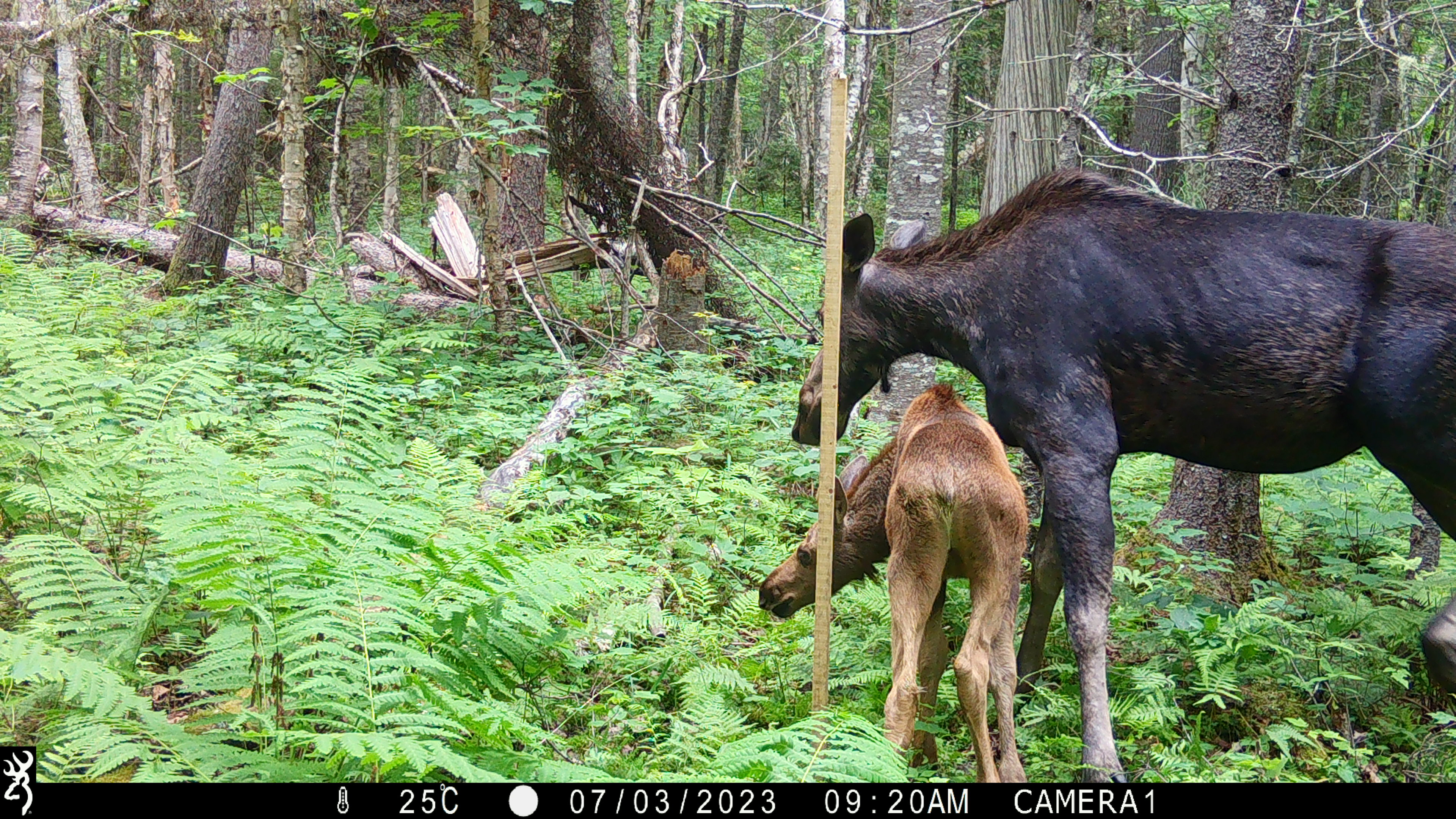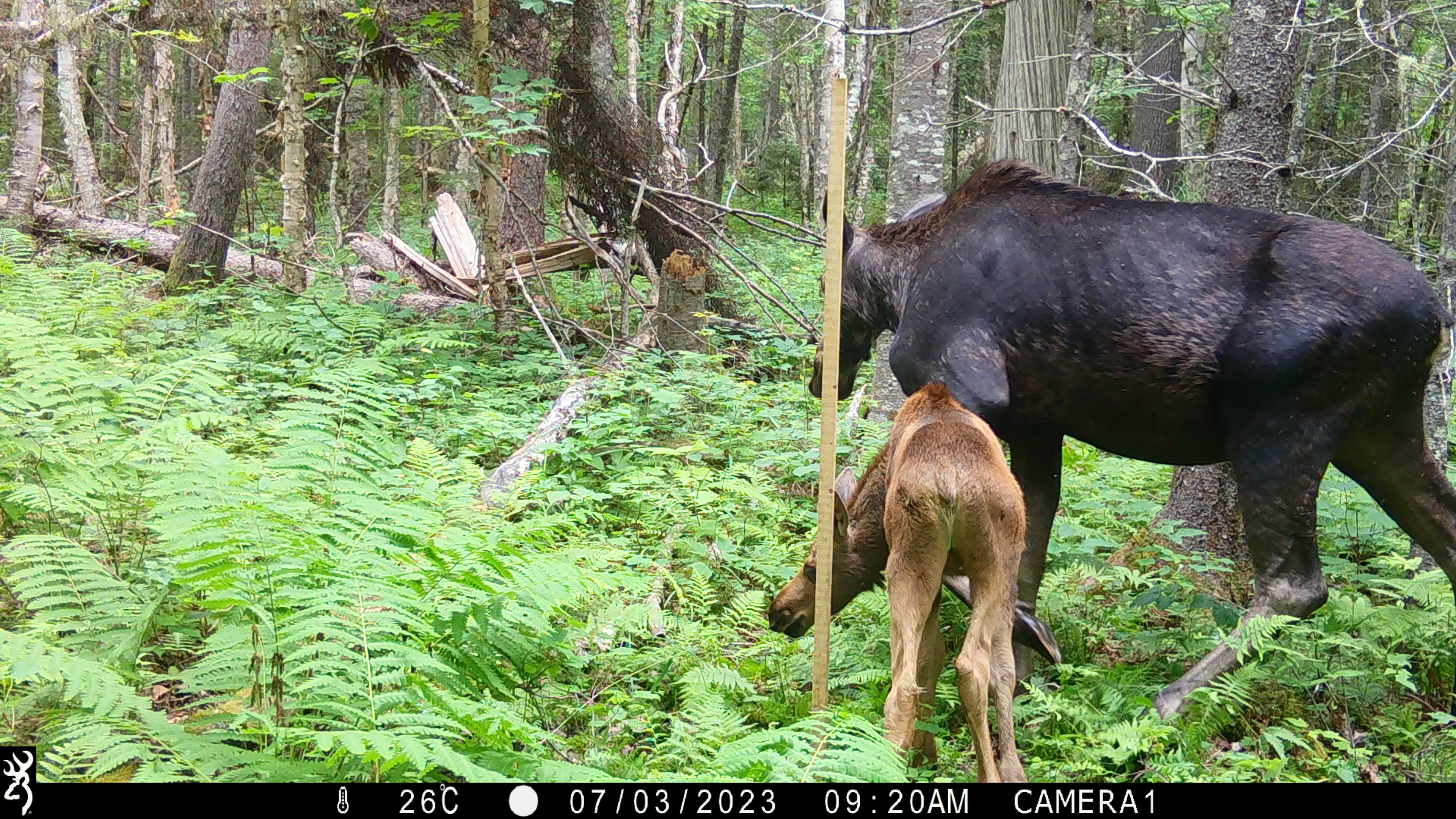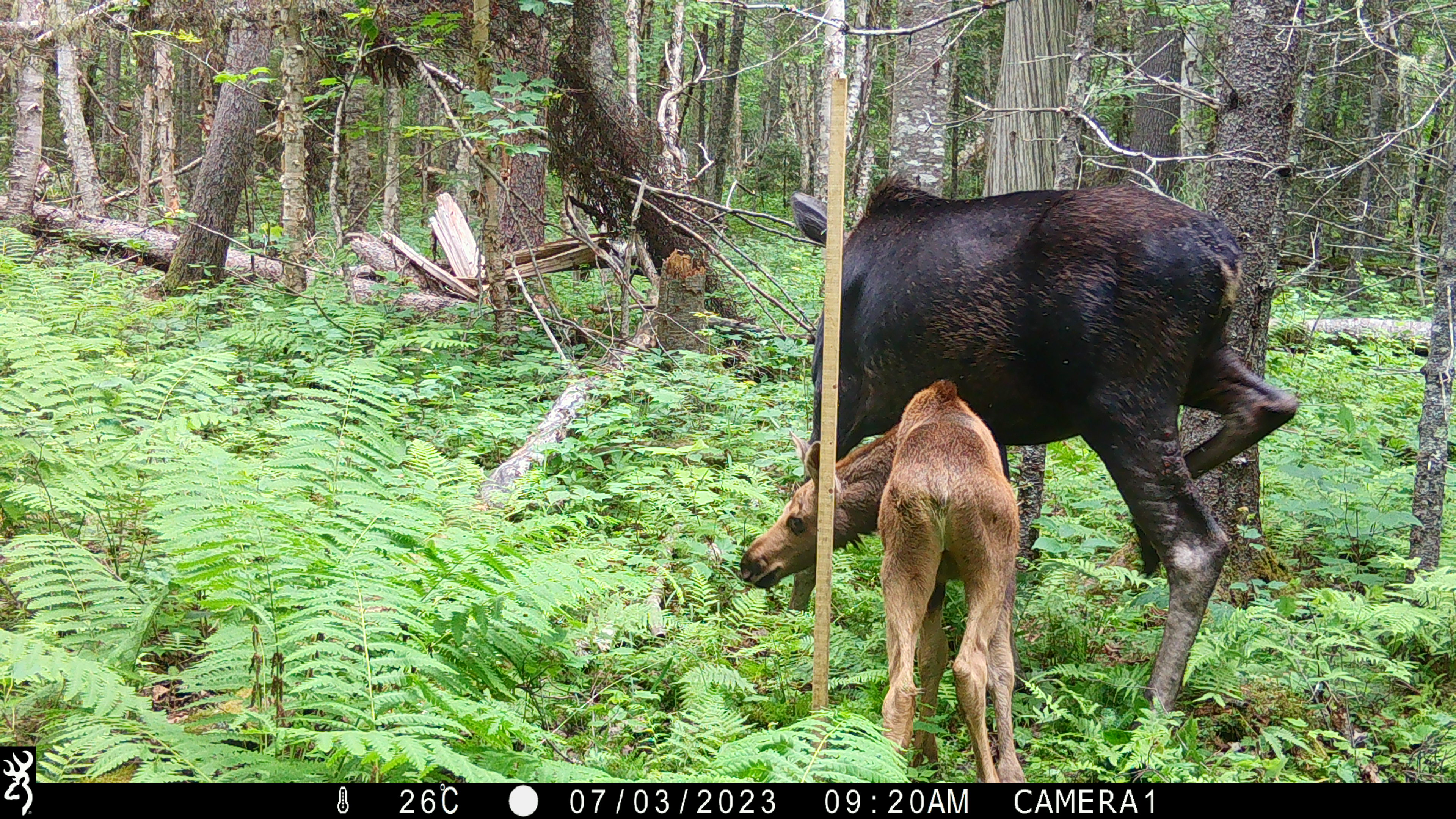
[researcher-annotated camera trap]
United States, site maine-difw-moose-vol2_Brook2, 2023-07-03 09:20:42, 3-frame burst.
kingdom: Animalia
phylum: Chordata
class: Mammalia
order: Artiodactyla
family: Cervidae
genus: Alces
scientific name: Alces alces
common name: moose